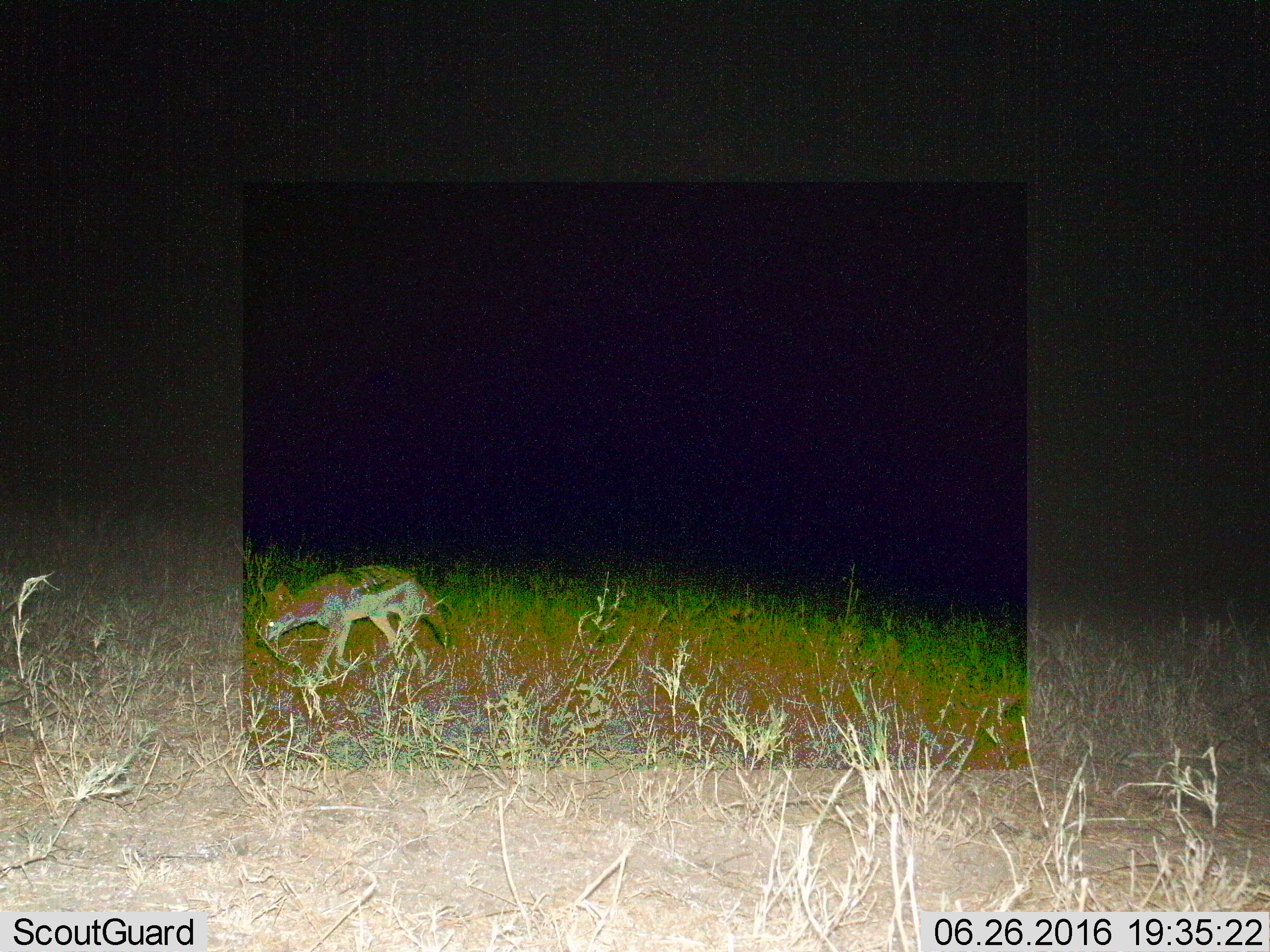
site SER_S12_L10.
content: unidentified animal